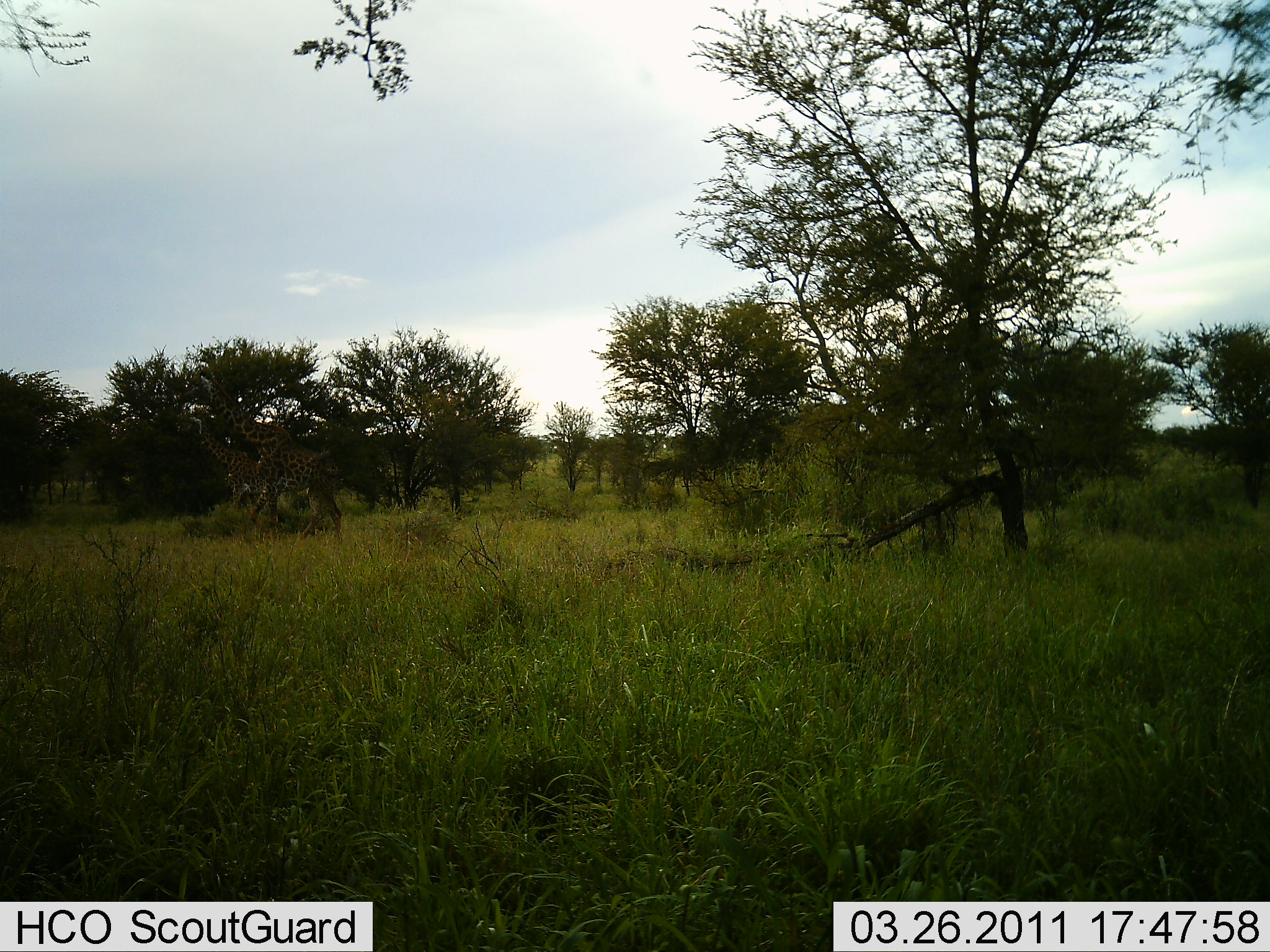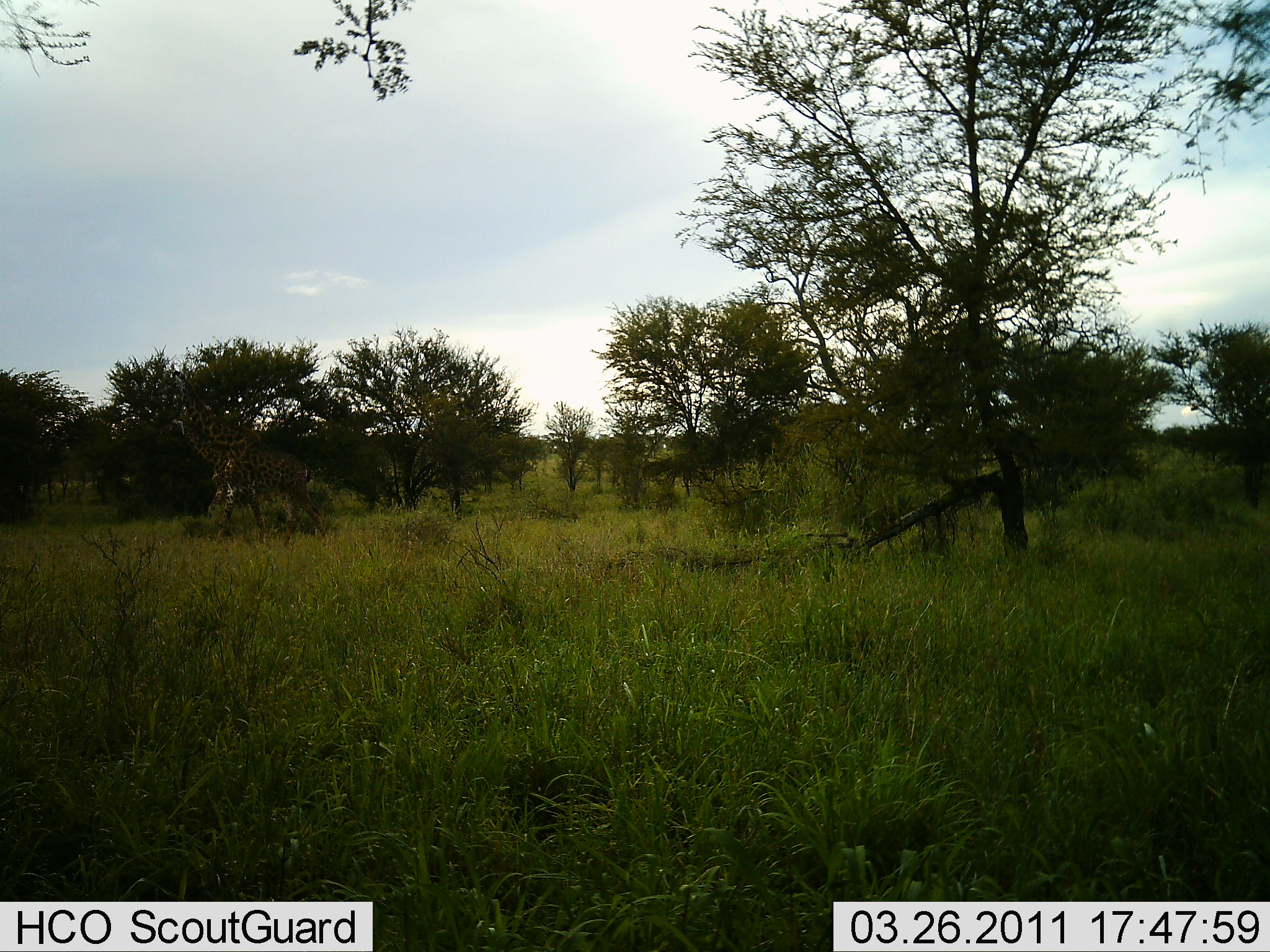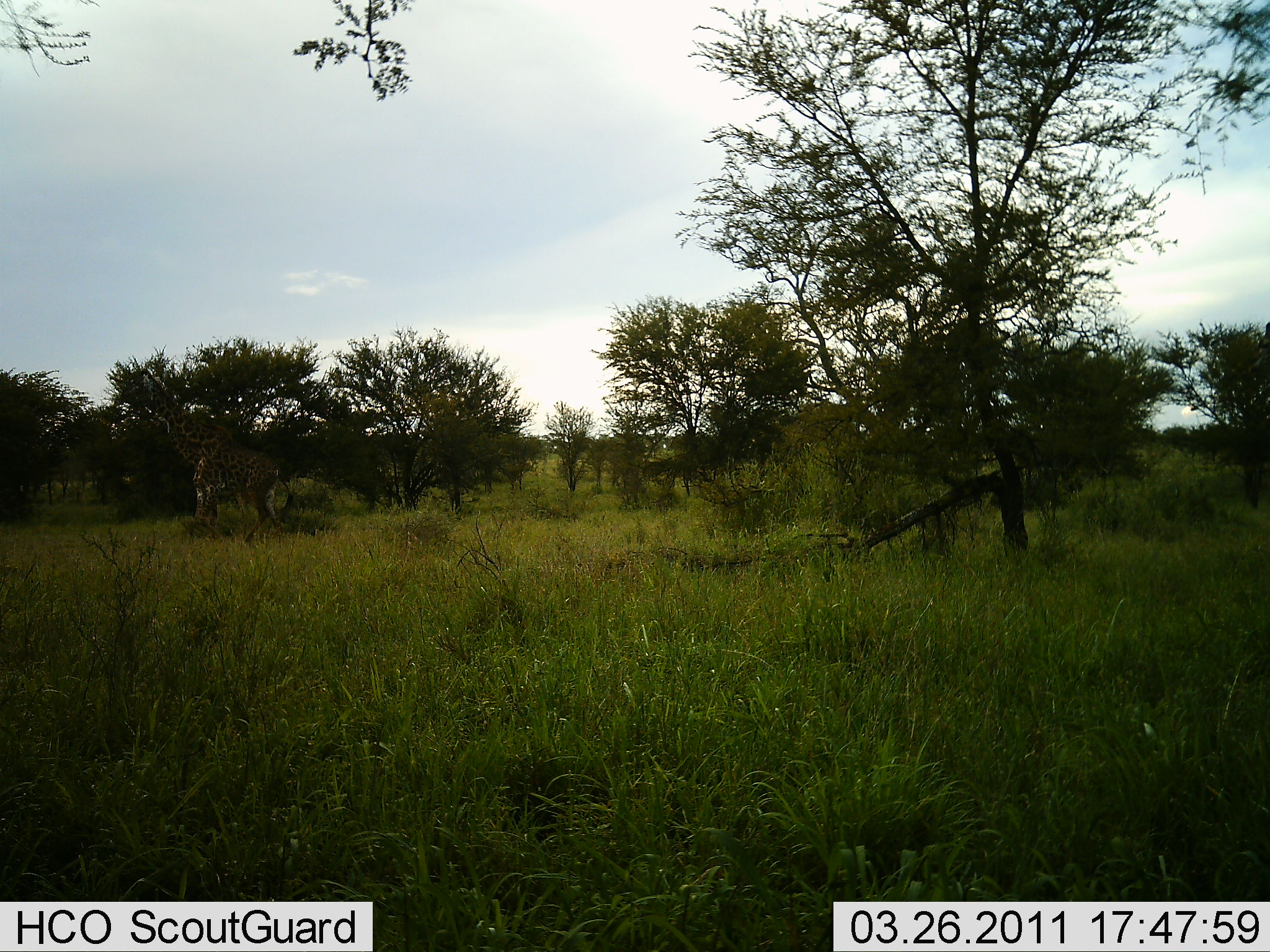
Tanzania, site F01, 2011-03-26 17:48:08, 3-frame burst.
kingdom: Animalia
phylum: Chordata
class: Mammalia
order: Artiodactyla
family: Giraffidae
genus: Giraffa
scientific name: Giraffa camelopardalis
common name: giraffe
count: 2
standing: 17%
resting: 0%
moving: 75%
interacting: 0%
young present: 8%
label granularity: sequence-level